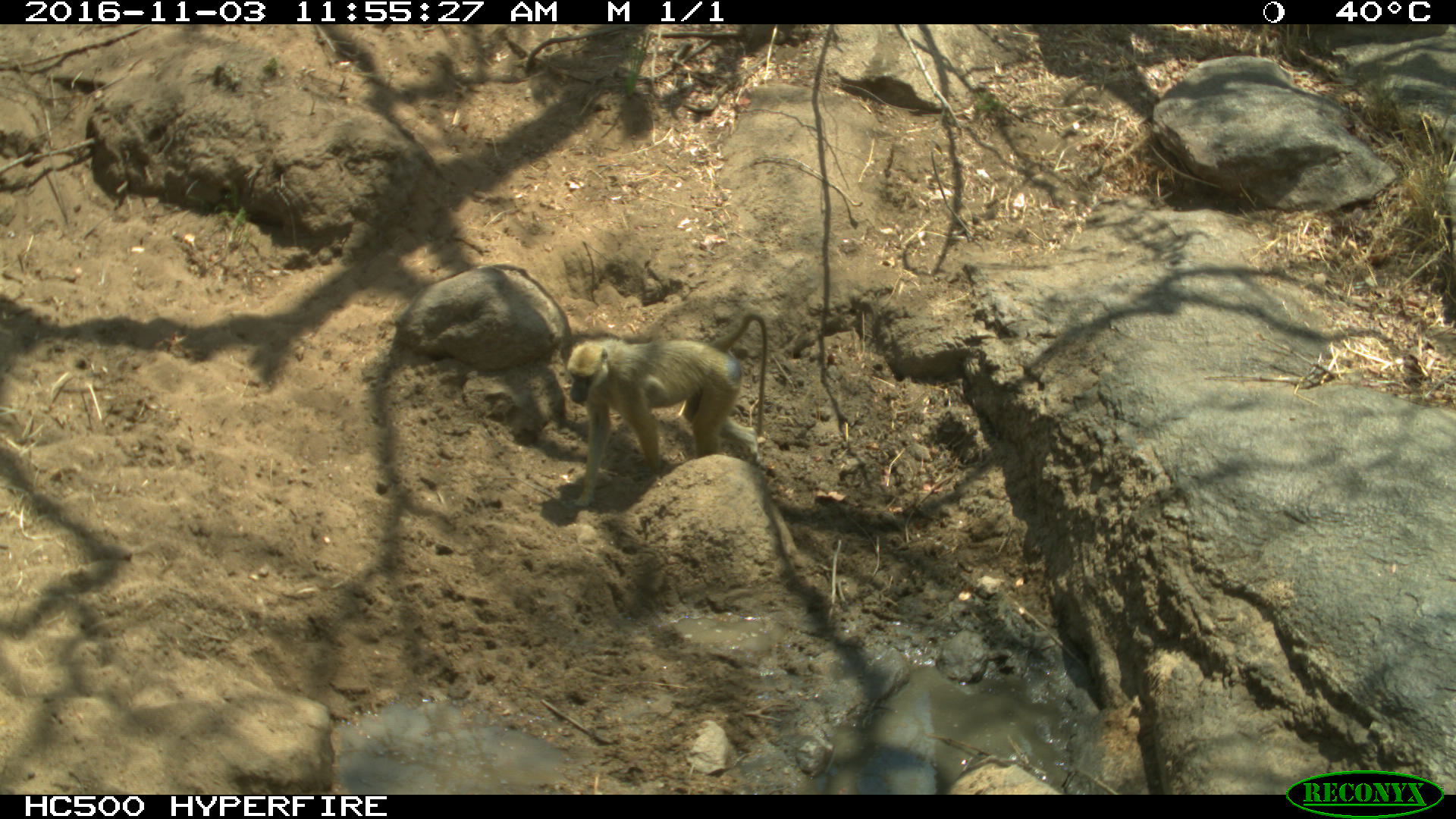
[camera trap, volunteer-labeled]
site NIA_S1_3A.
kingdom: Animalia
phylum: Chordata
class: Mammalia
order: Primates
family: Cercopithecidae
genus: Papio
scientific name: Papio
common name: baboon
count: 1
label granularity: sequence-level